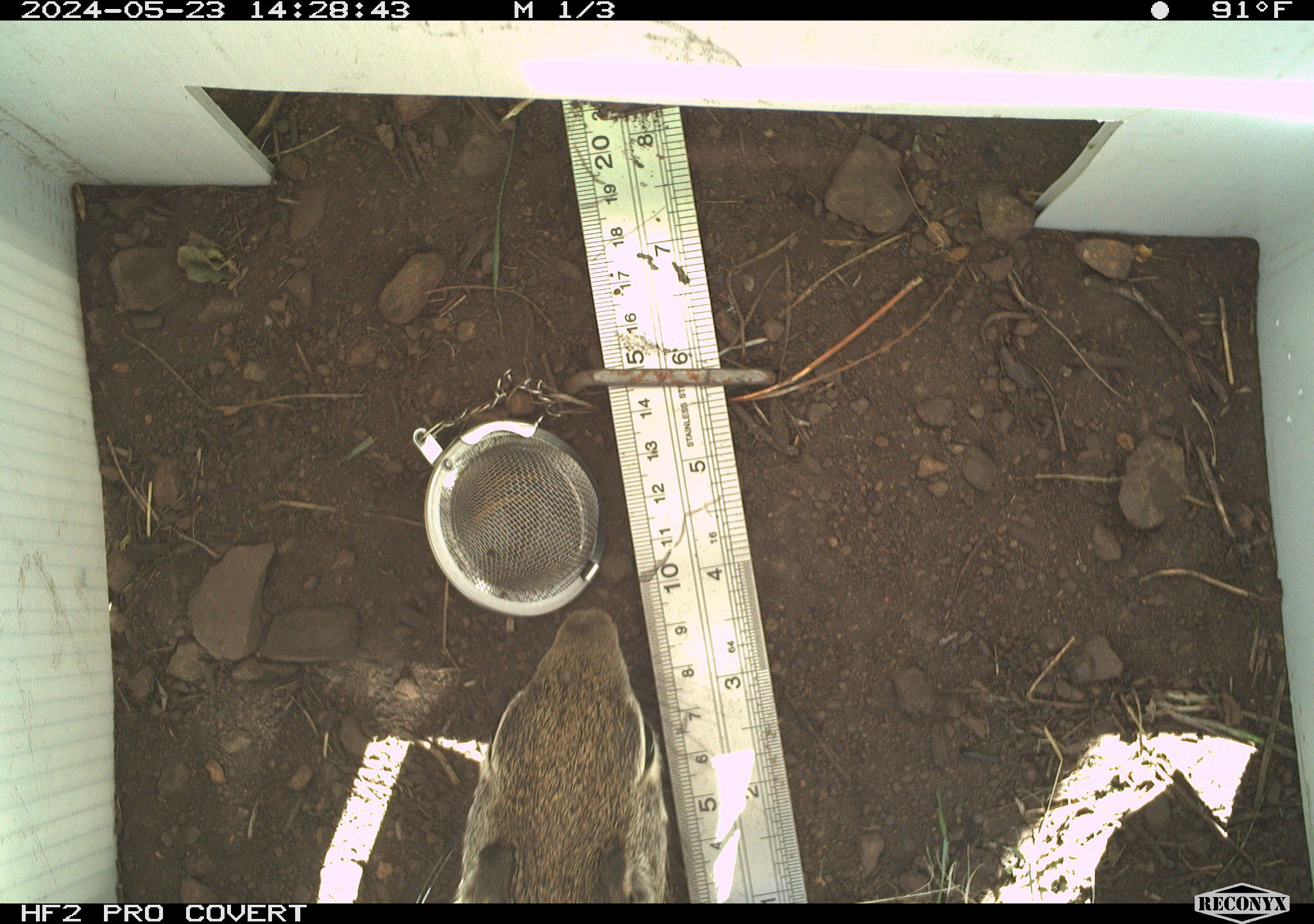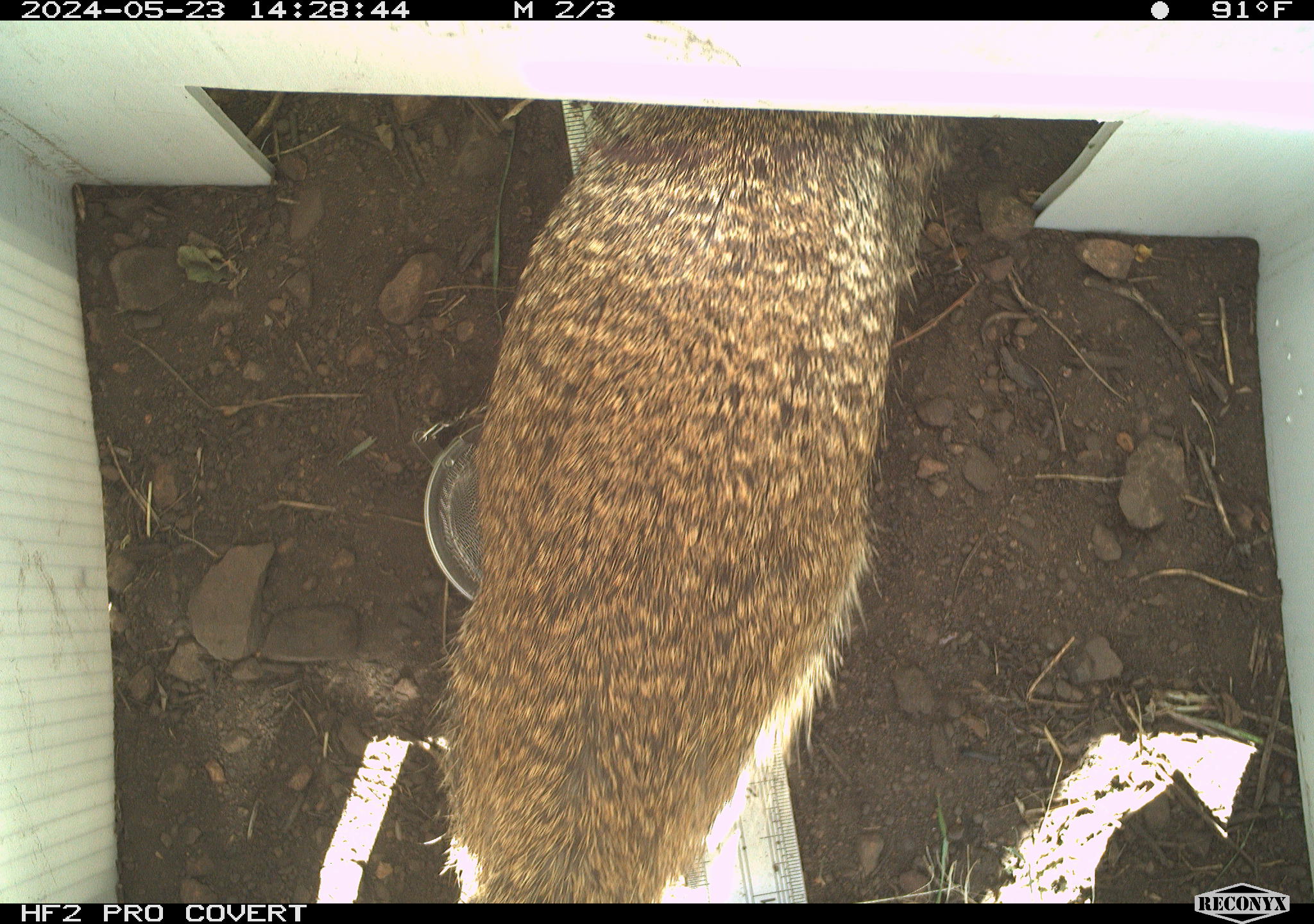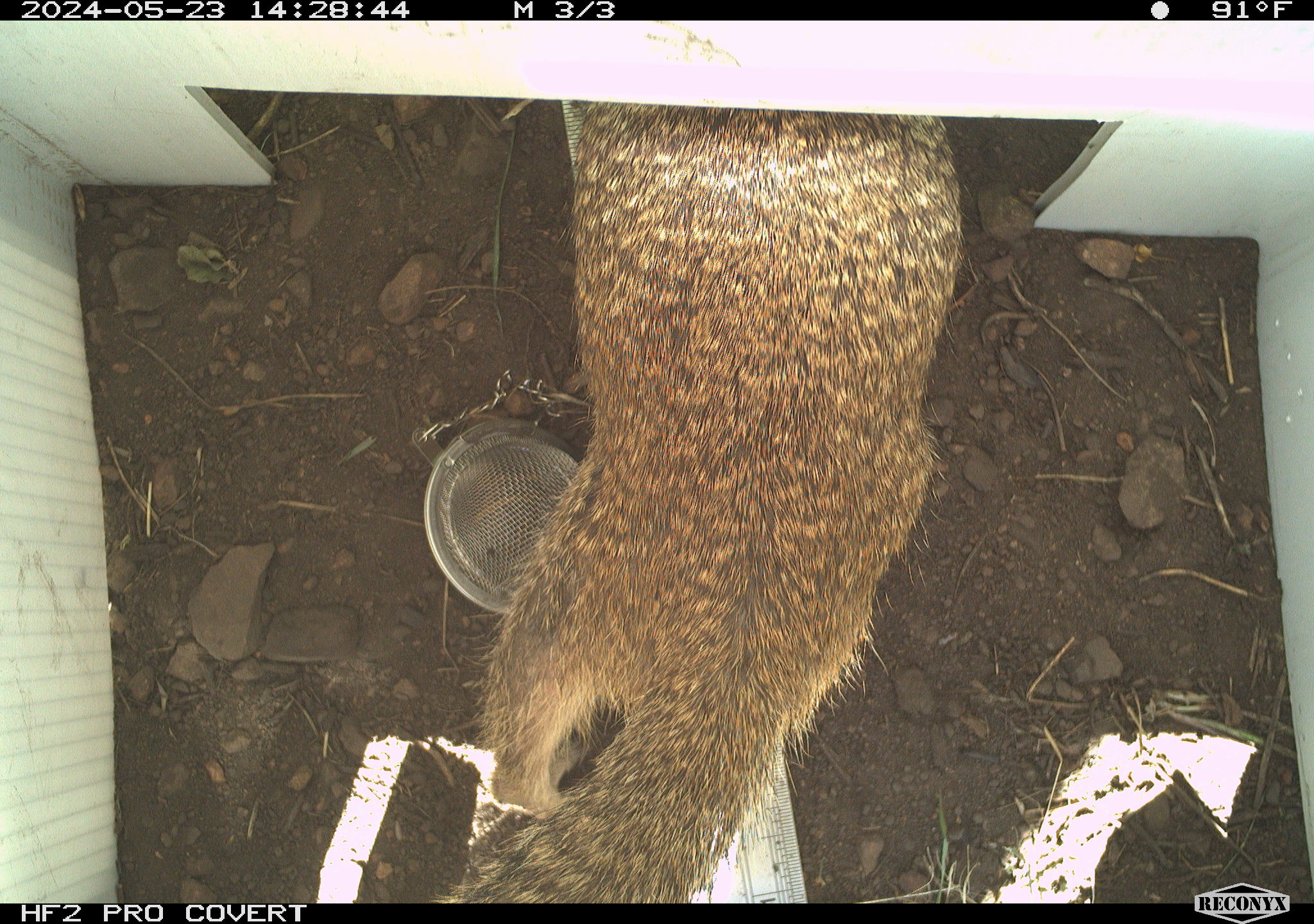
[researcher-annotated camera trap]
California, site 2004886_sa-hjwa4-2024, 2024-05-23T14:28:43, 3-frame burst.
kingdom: Animalia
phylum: Chordata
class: Mammalia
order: Rodentia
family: Sciuridae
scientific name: Sciuridae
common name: squirrels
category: sciuridae family